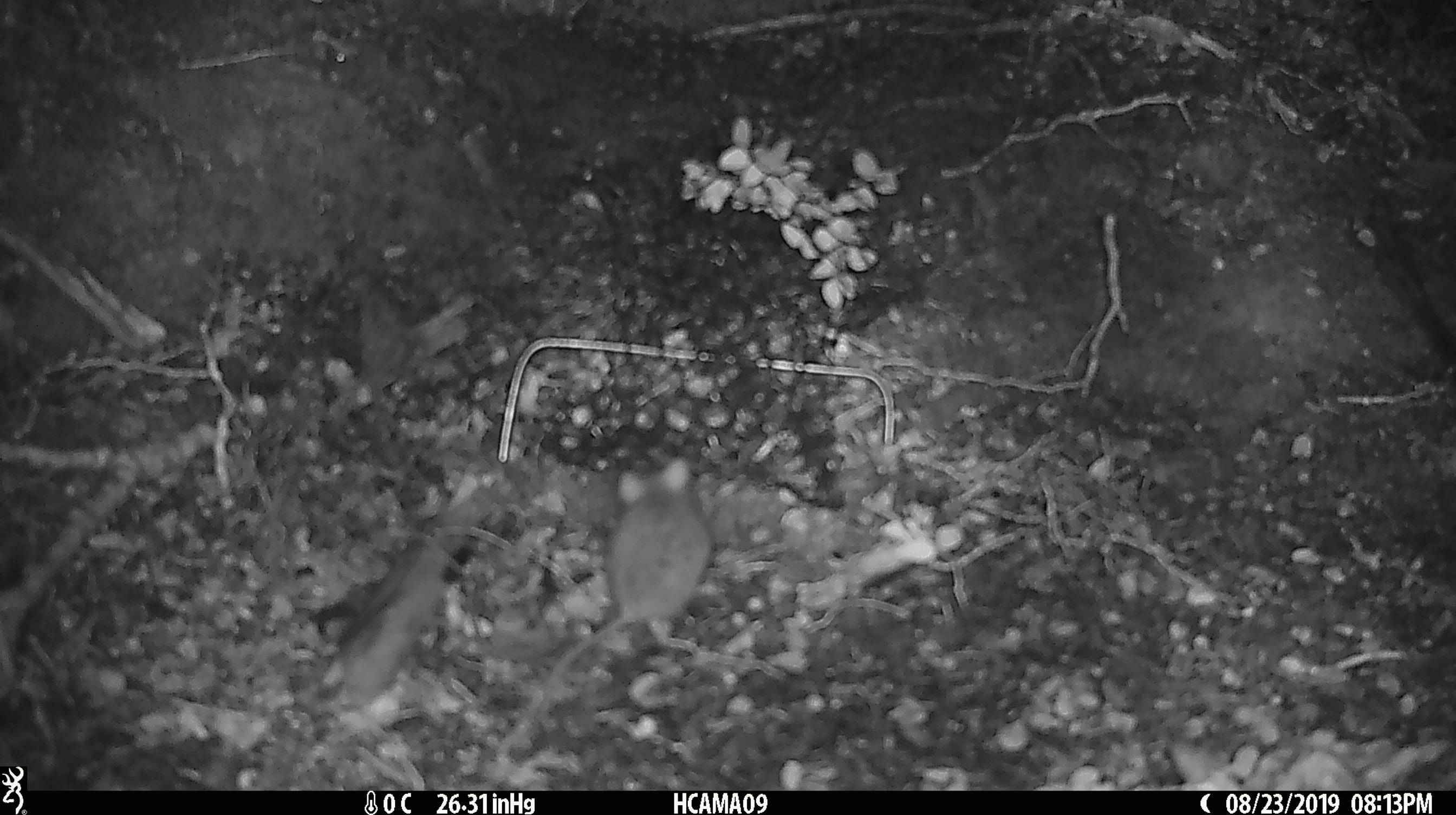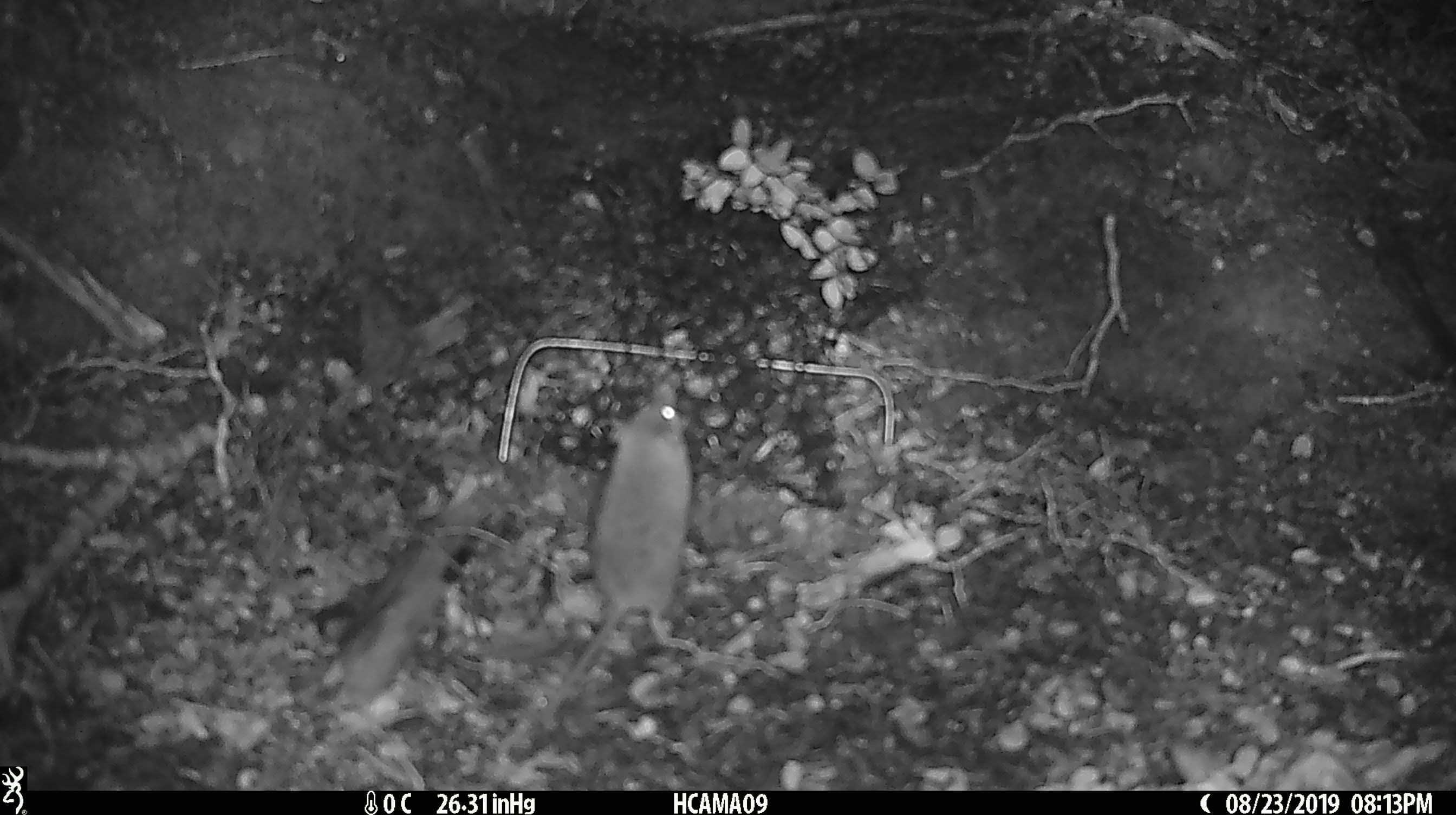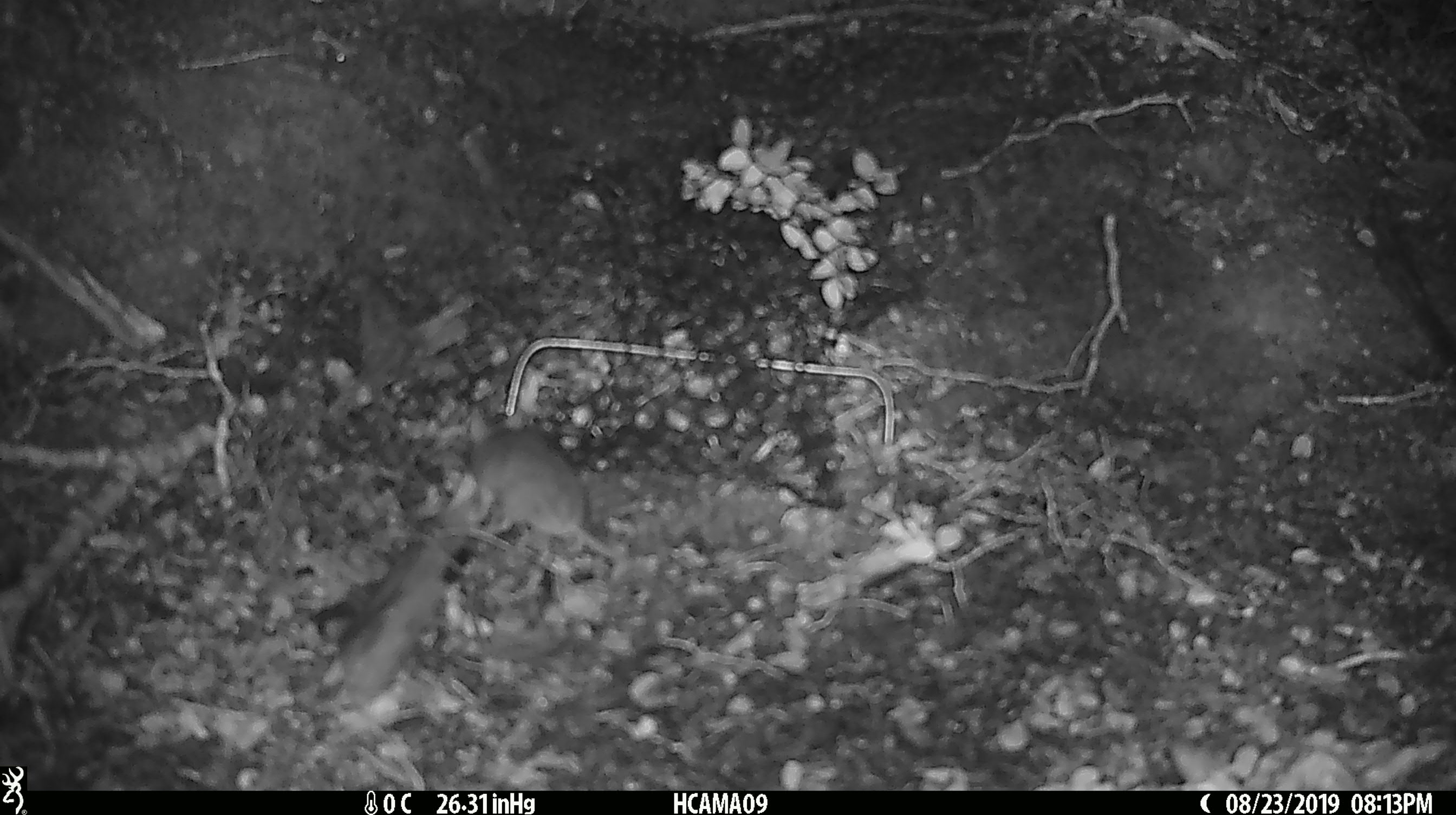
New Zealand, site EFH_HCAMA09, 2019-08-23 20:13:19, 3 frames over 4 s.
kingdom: Animalia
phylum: Chordata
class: Mammalia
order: Rodentia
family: Muridae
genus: Mus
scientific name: Mus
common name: mouse